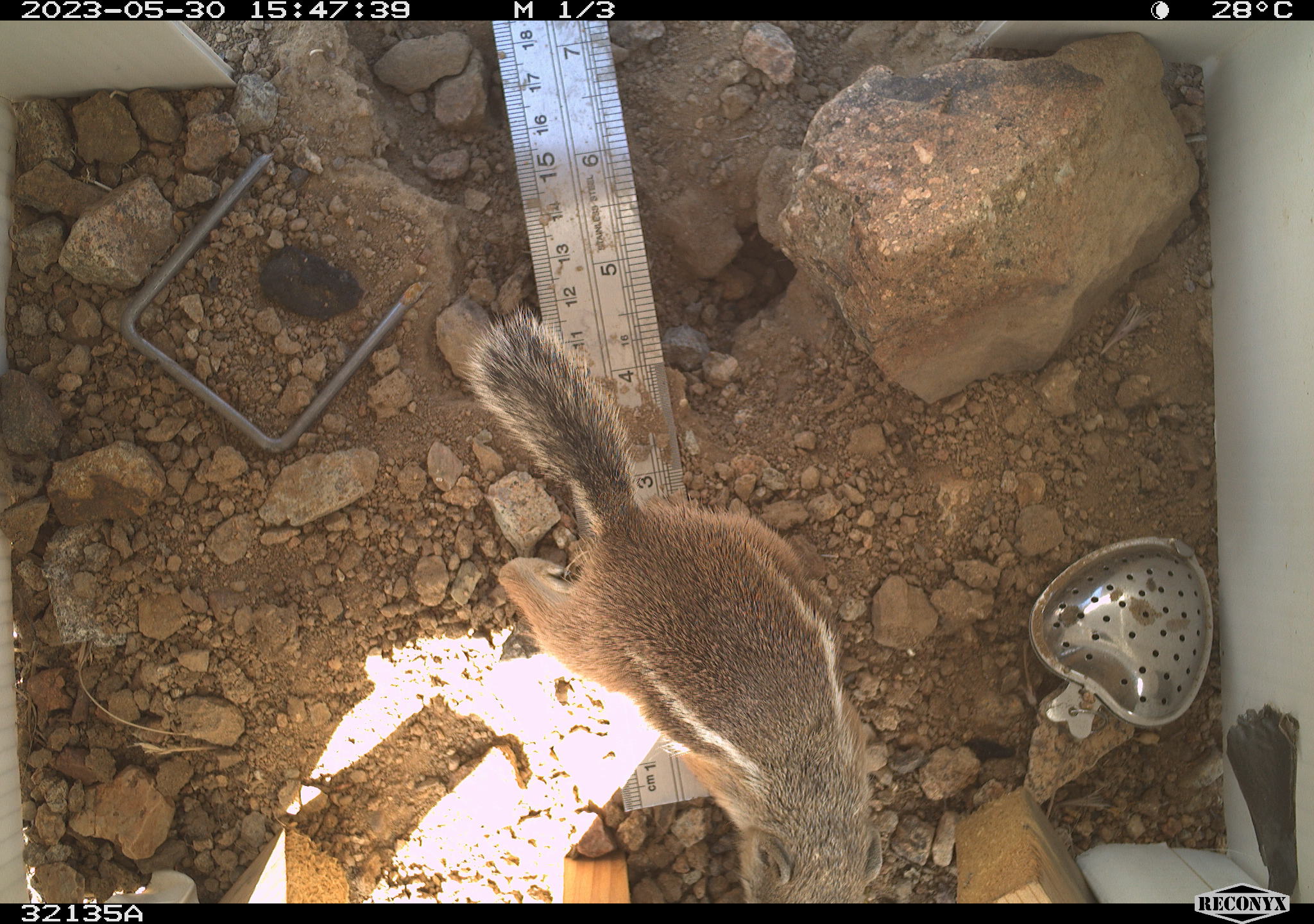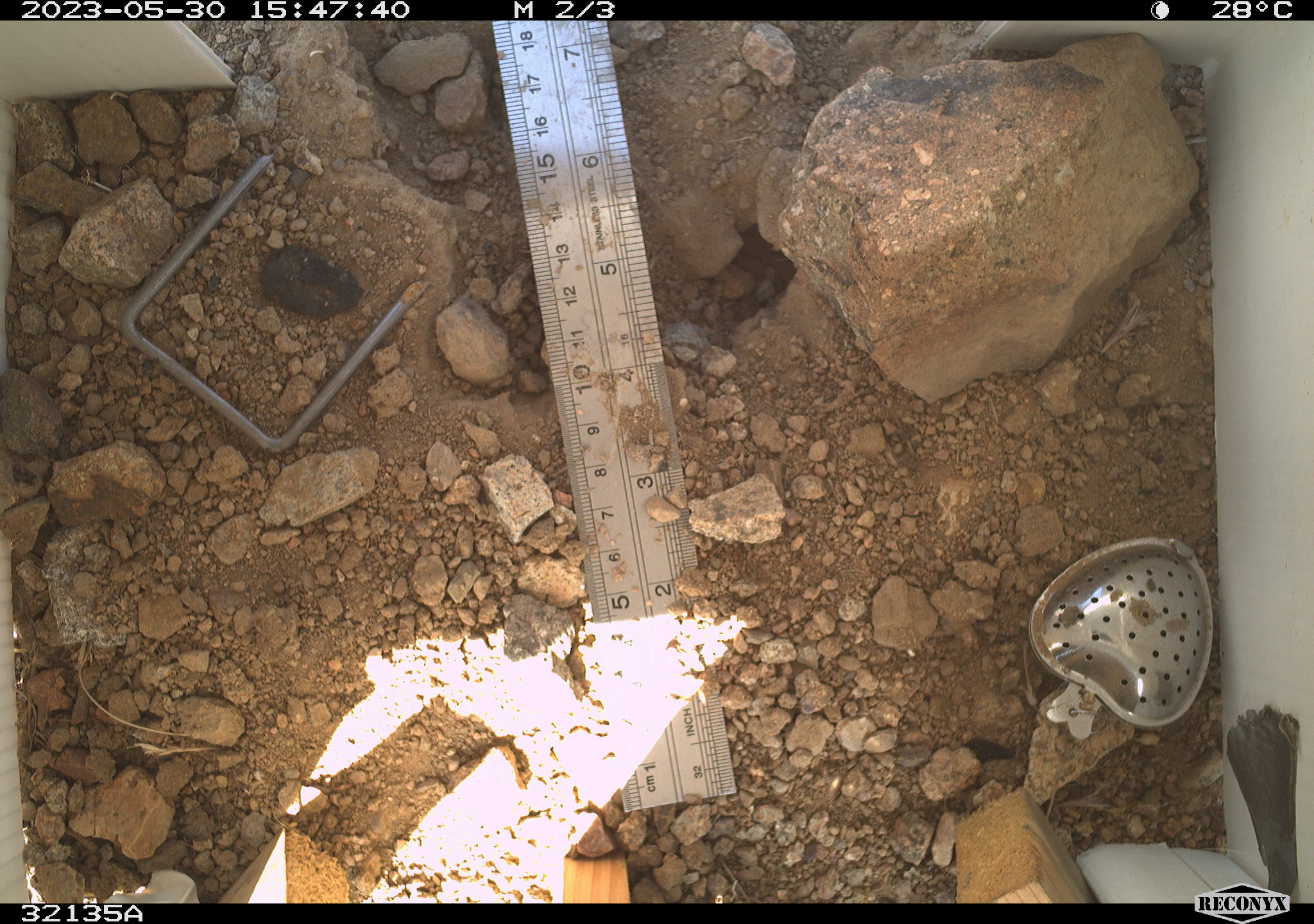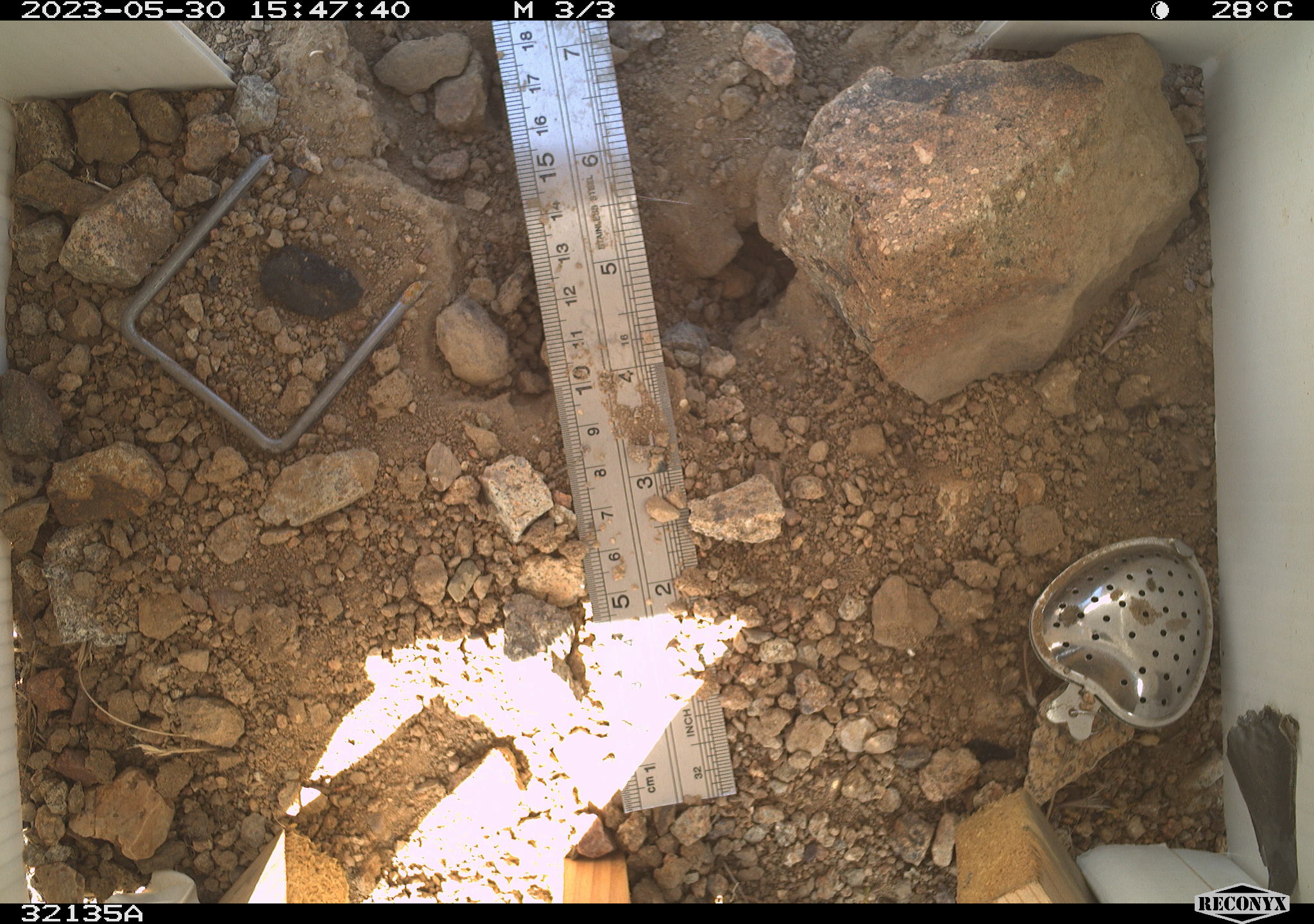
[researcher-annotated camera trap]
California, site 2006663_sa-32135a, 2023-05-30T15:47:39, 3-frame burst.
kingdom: Animalia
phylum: Chordata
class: Mammalia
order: Rodentia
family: Sciuridae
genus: Ammospermophilus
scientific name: Ammospermophilus leucurus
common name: white-tailed antelope squirrel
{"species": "white-tailed antelope squirrel (Ammospermophilus leucurus)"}